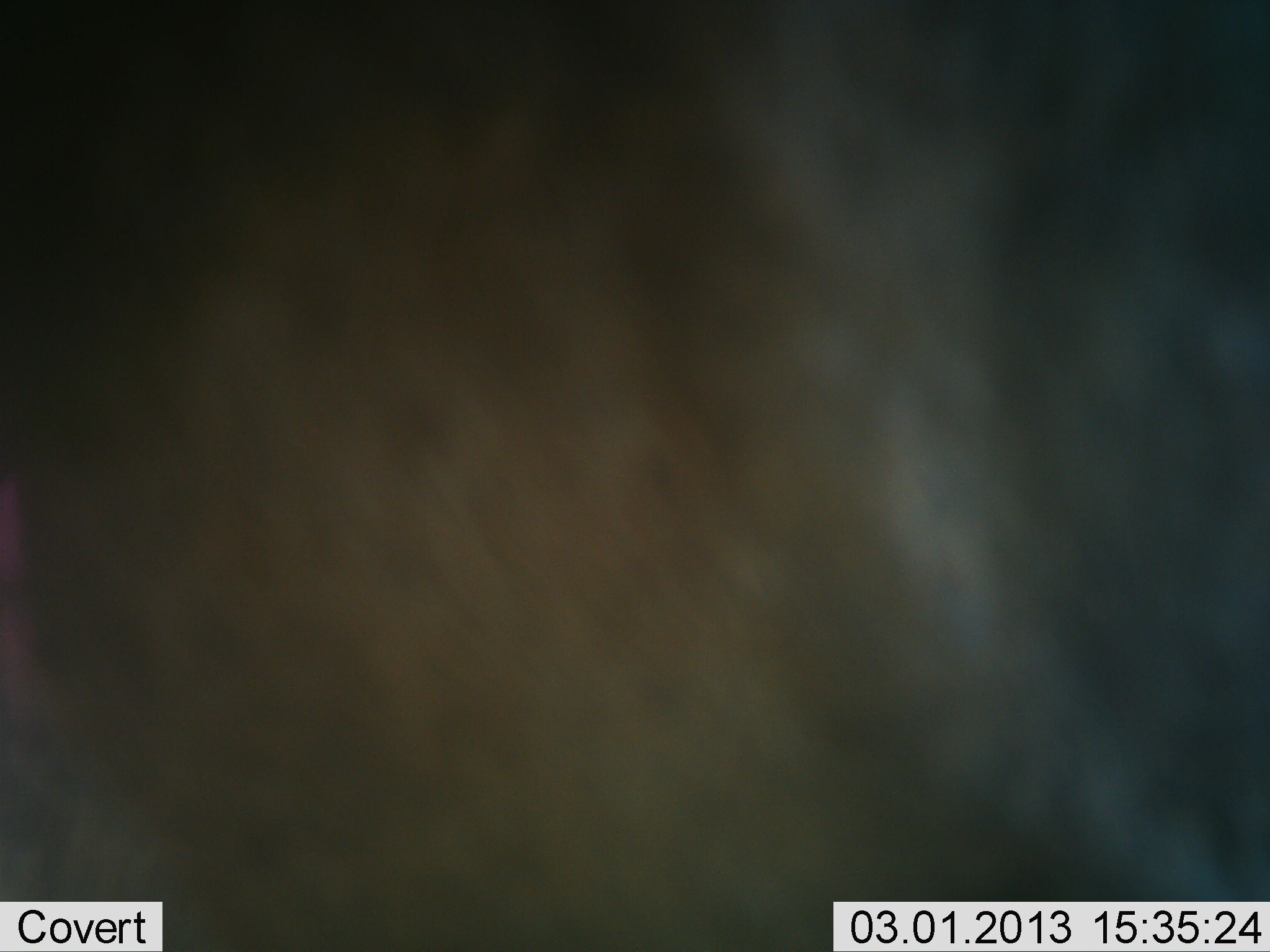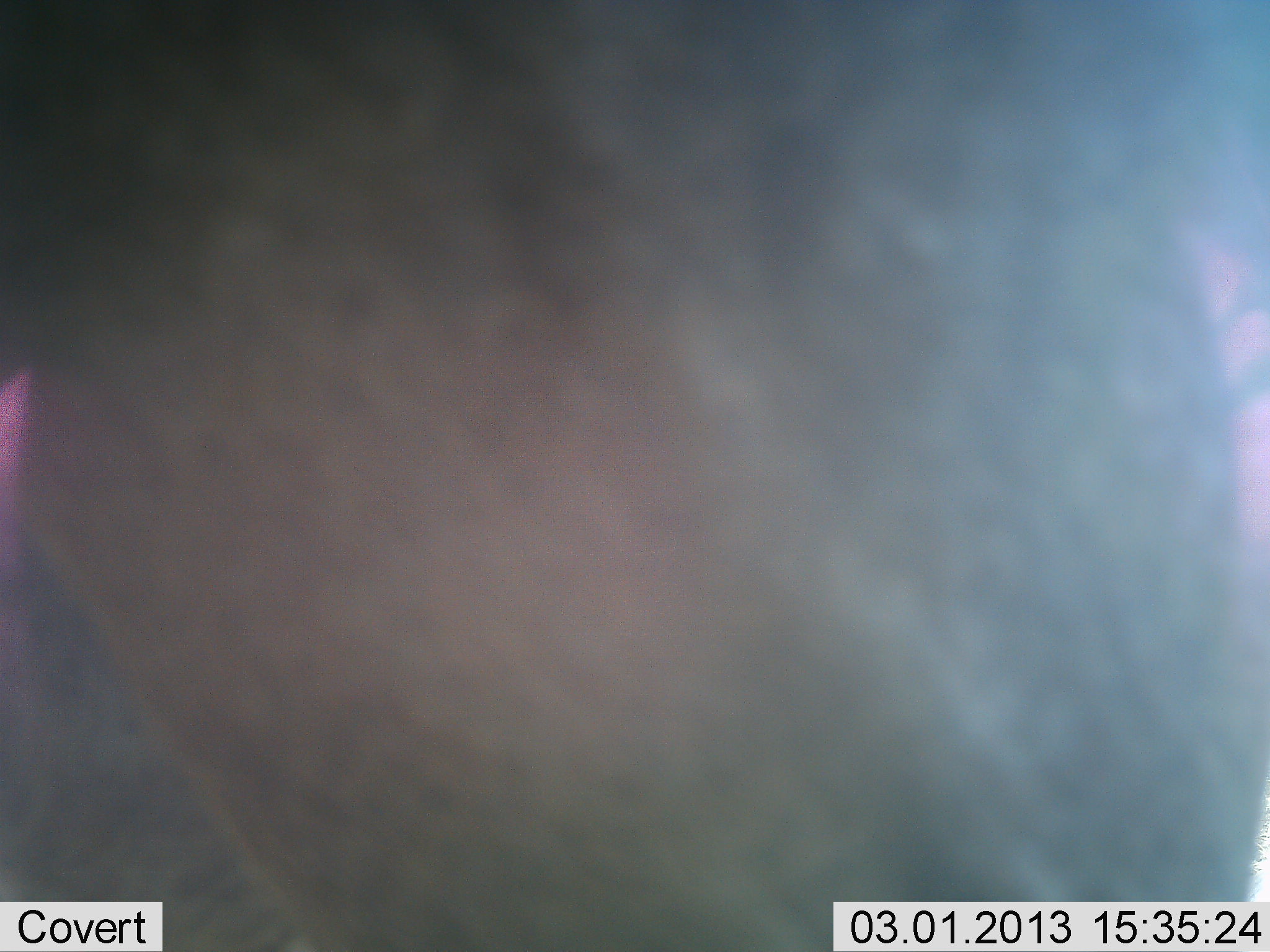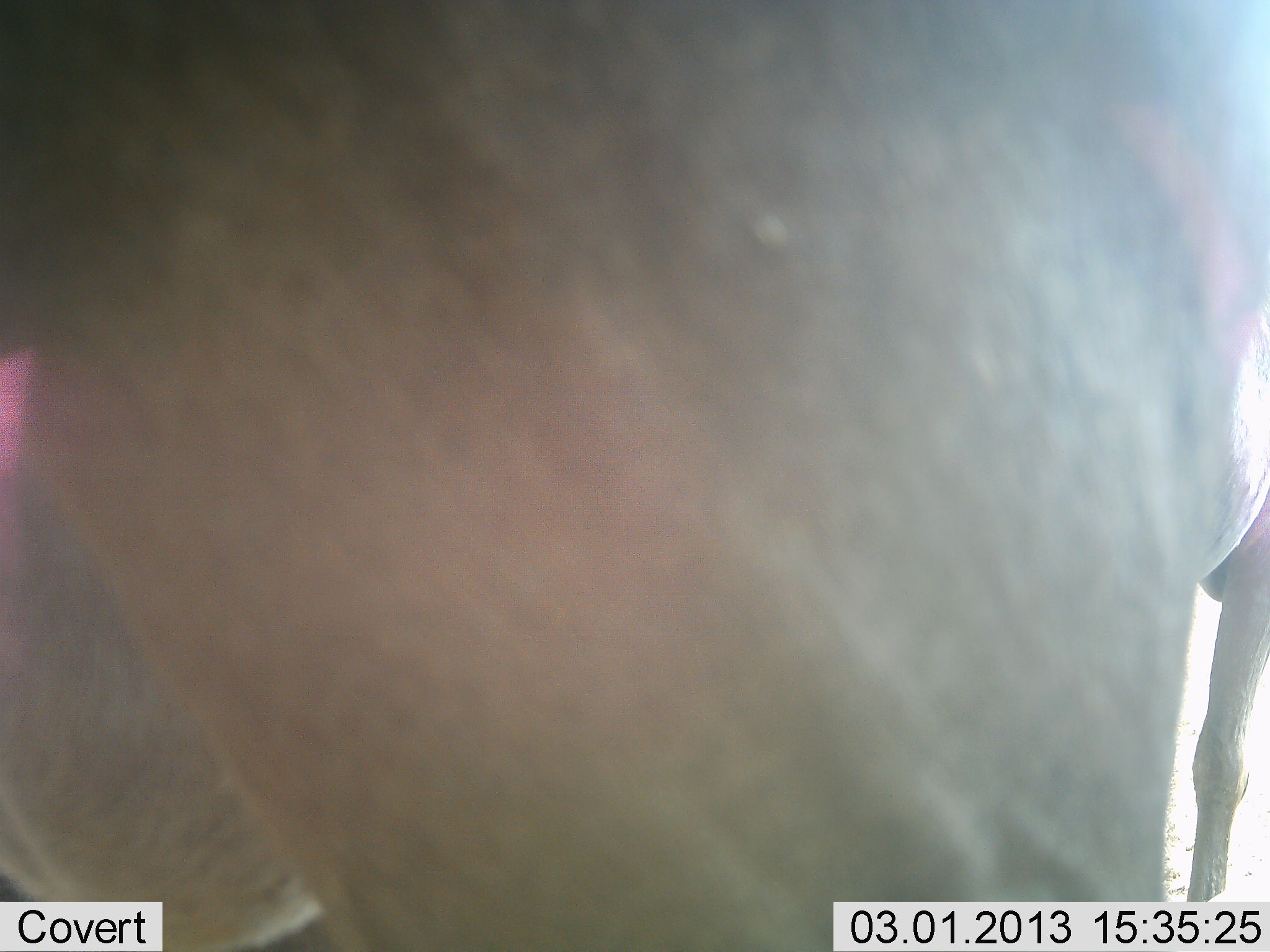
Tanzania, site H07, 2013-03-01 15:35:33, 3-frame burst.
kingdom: Animalia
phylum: Chordata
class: Mammalia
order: Artiodactyla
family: Bovidae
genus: Connochaetes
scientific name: Connochaetes taurinus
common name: blue wildebeest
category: wildebeest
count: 1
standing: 89%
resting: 0%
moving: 11%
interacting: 0%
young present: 0%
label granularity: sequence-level